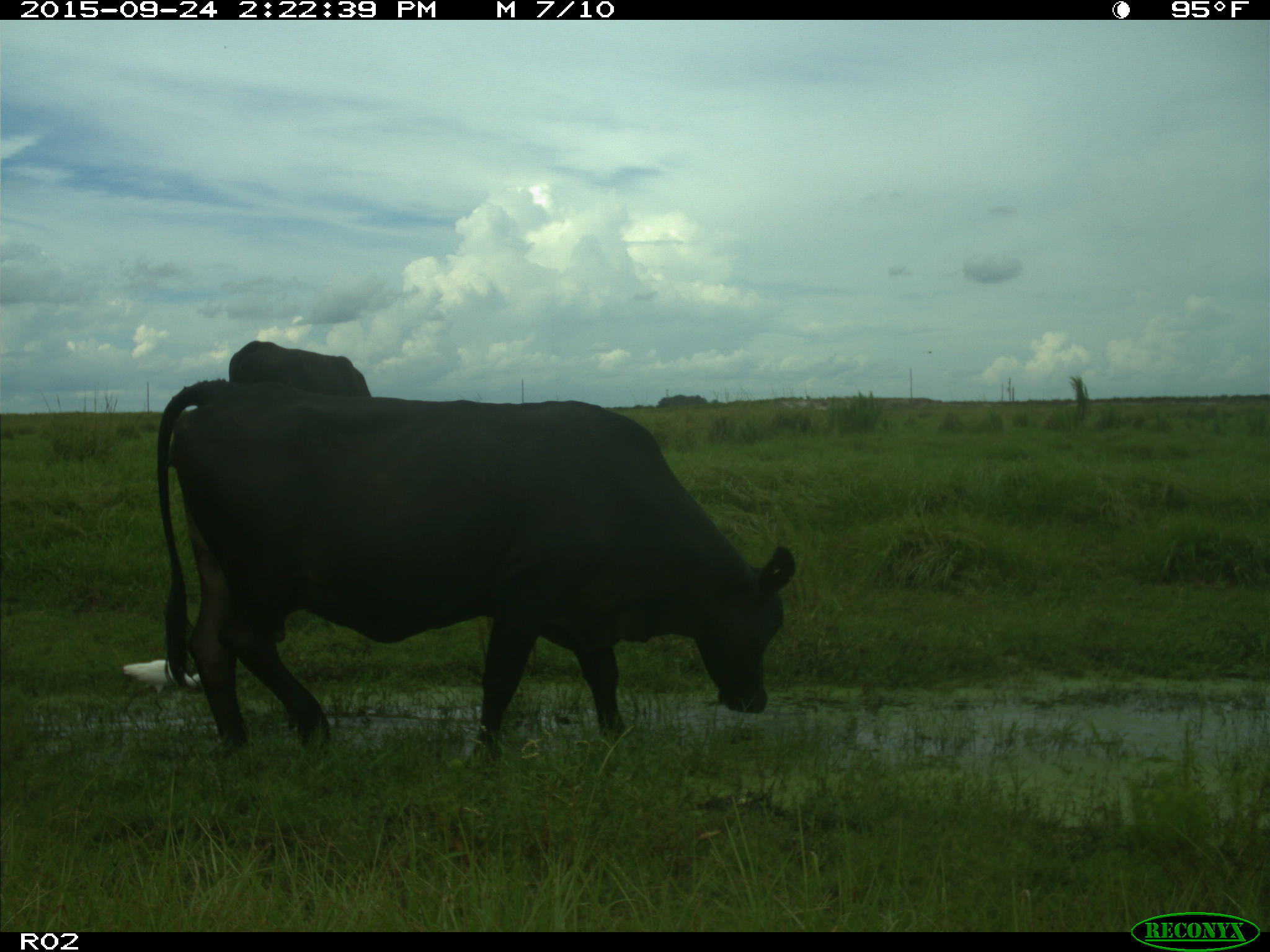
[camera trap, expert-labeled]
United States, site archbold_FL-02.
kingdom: Animalia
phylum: Chordata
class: Mammalia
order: Artiodactyla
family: Bovidae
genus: Bos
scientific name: Bos taurus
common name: domestic cow